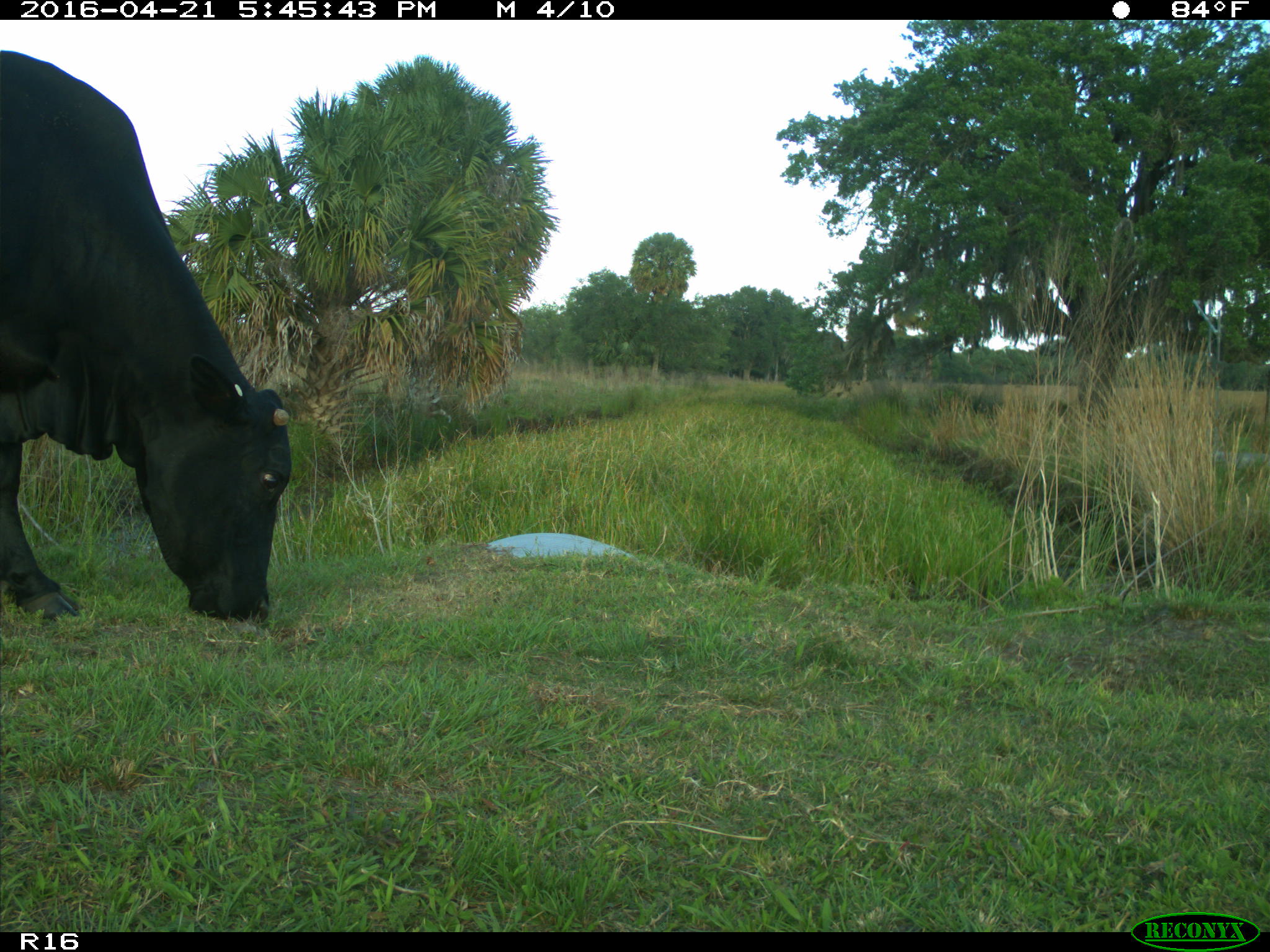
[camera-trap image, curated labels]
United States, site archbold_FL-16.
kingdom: Animalia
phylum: Chordata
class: Mammalia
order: Artiodactyla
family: Bovidae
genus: Bos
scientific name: Bos taurus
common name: domestic cow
Bos taurus (domestic cow).